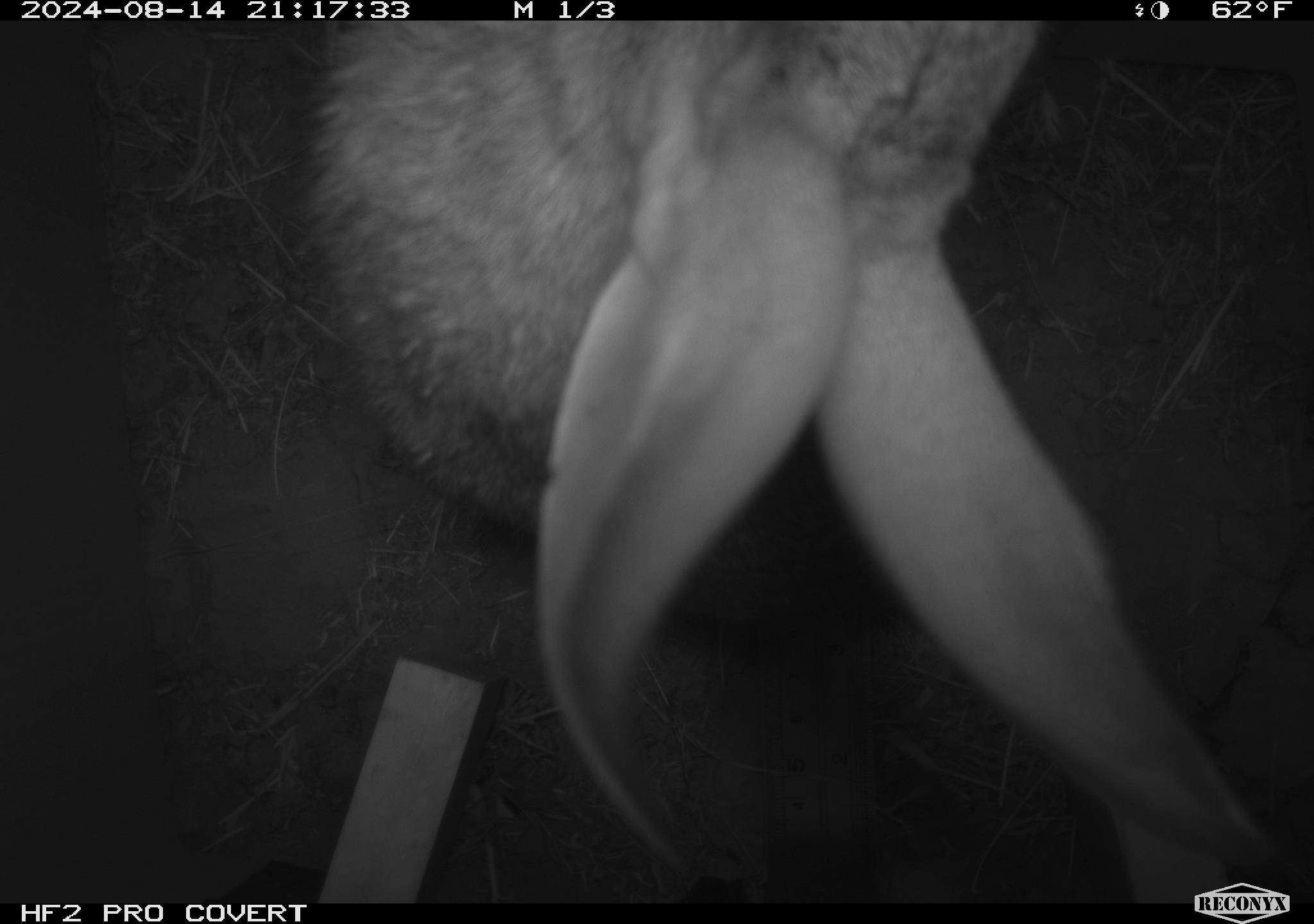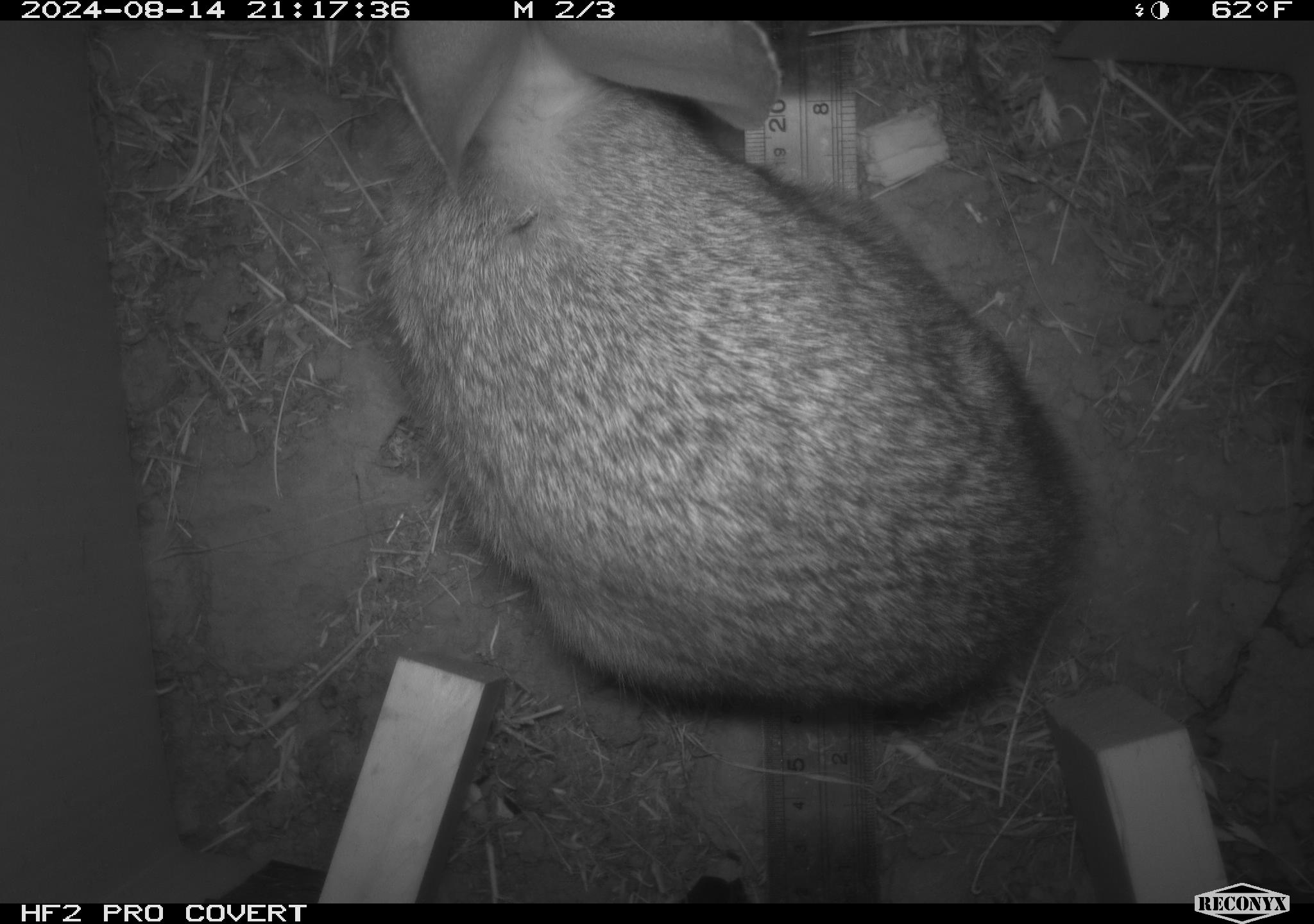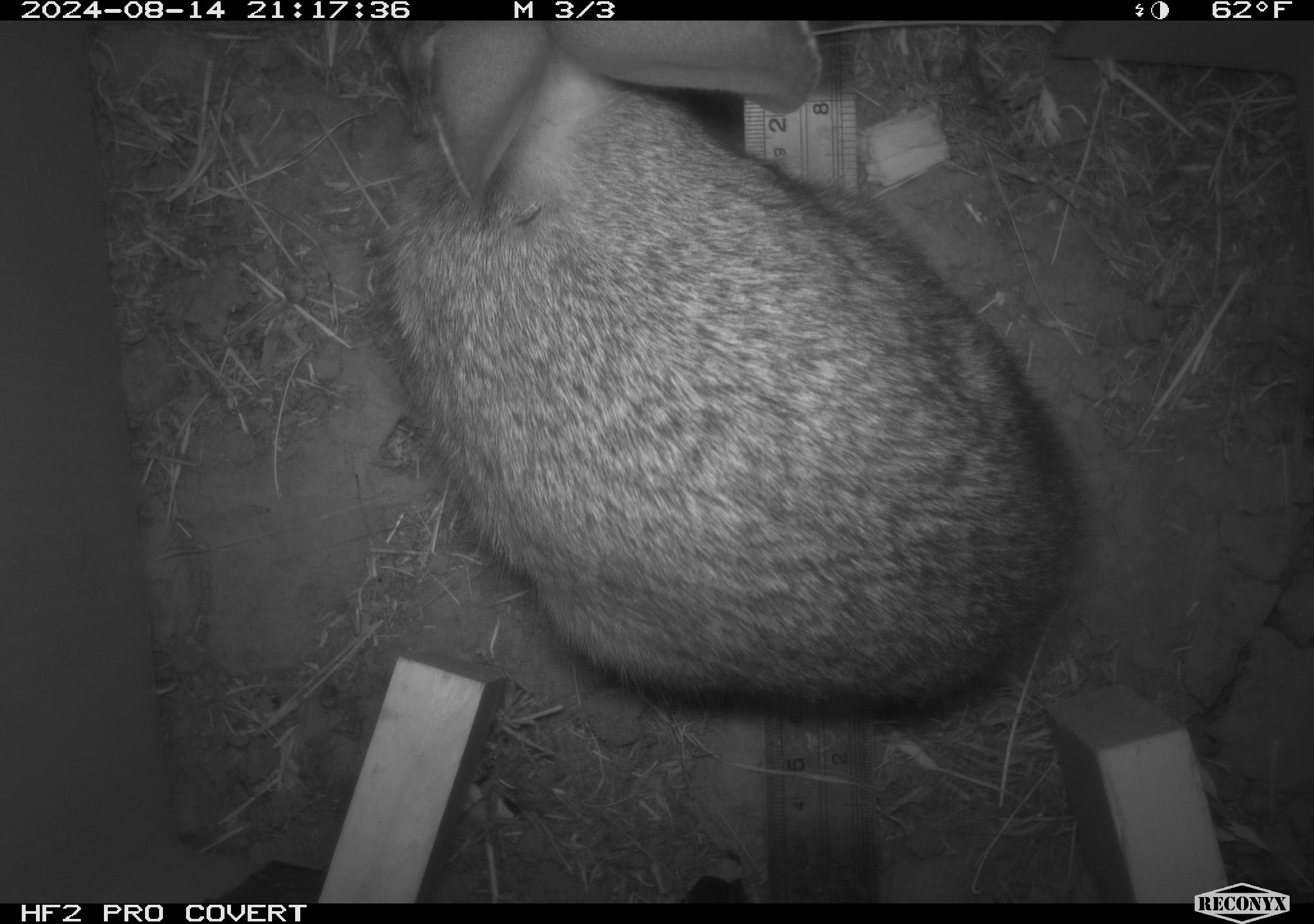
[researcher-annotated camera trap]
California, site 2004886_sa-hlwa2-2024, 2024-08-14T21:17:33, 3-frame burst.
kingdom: Animalia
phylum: Chordata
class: Mammalia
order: Lagomorpha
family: Leporidae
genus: Sylvilagus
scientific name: Sylvilagus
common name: cottontail rabbits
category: sylvilagus species